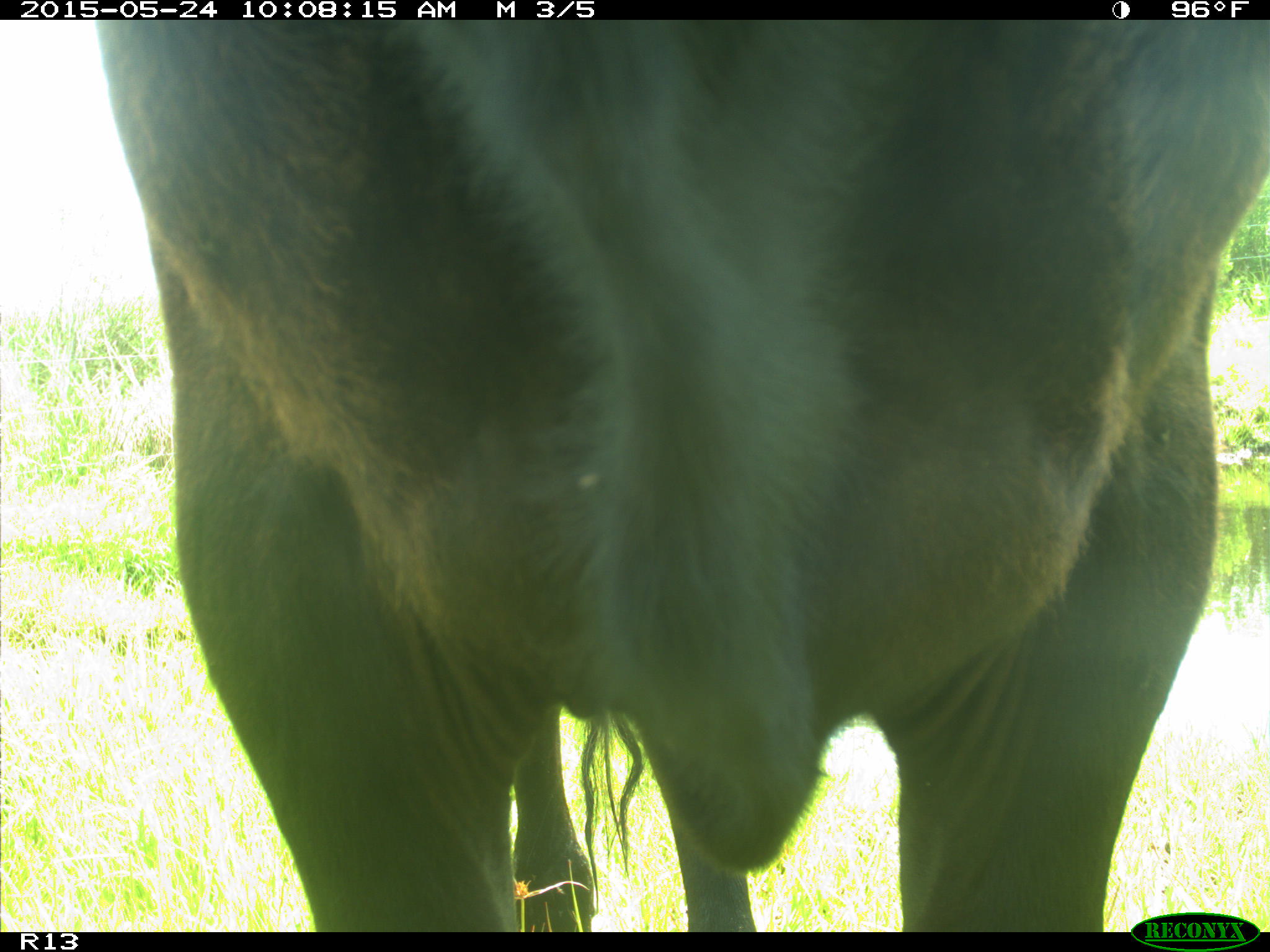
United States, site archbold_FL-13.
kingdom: Animalia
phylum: Chordata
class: Mammalia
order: Artiodactyla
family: Bovidae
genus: Bos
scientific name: Bos taurus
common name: domestic cow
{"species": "Bos taurus (domestic cow)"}